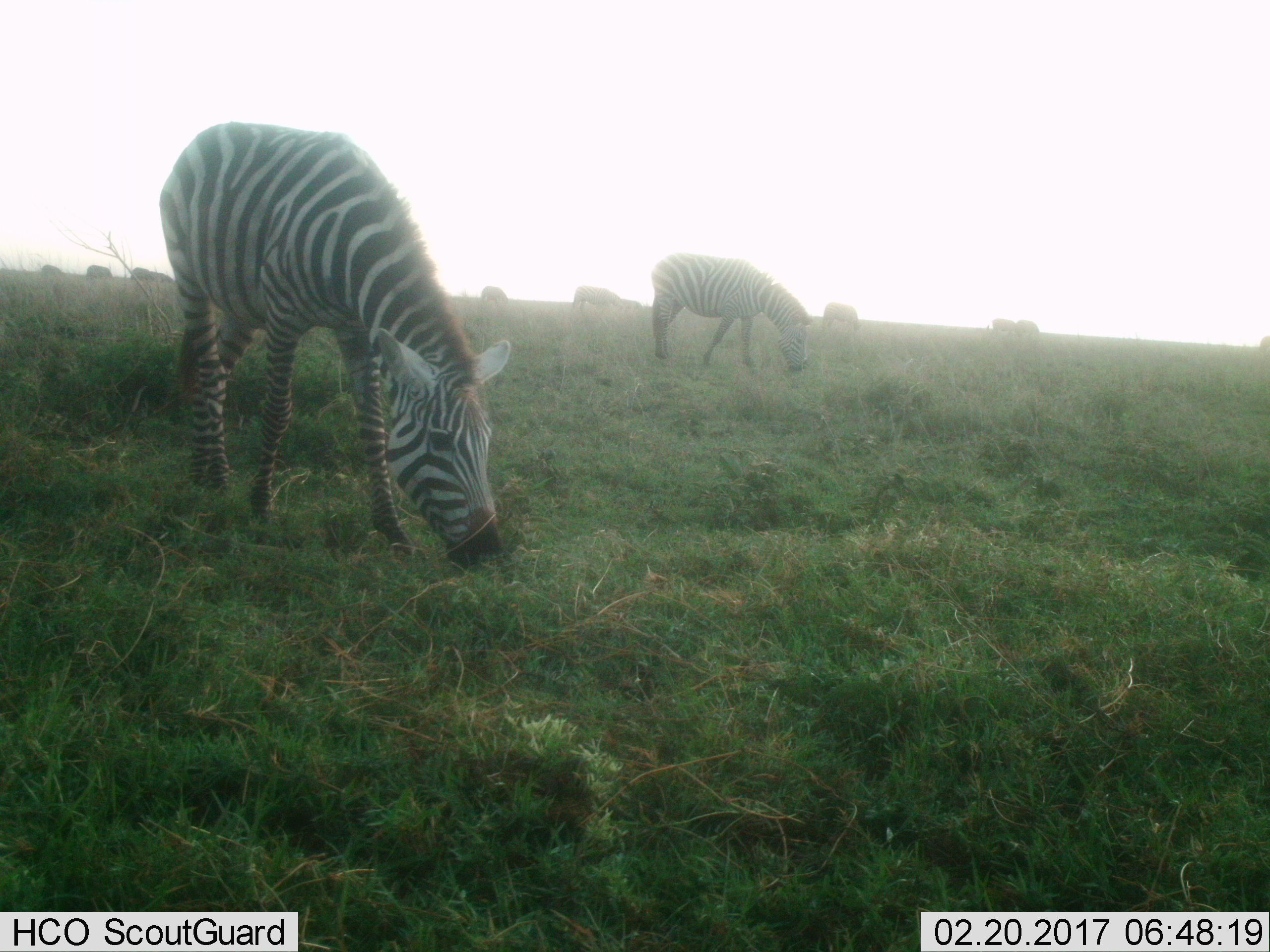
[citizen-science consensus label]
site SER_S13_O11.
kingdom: Animalia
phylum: Chordata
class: Mammalia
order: Perissodactyla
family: Equidae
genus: Equus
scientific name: Equus quagga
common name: plains zebra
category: zebraplains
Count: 8.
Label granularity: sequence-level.